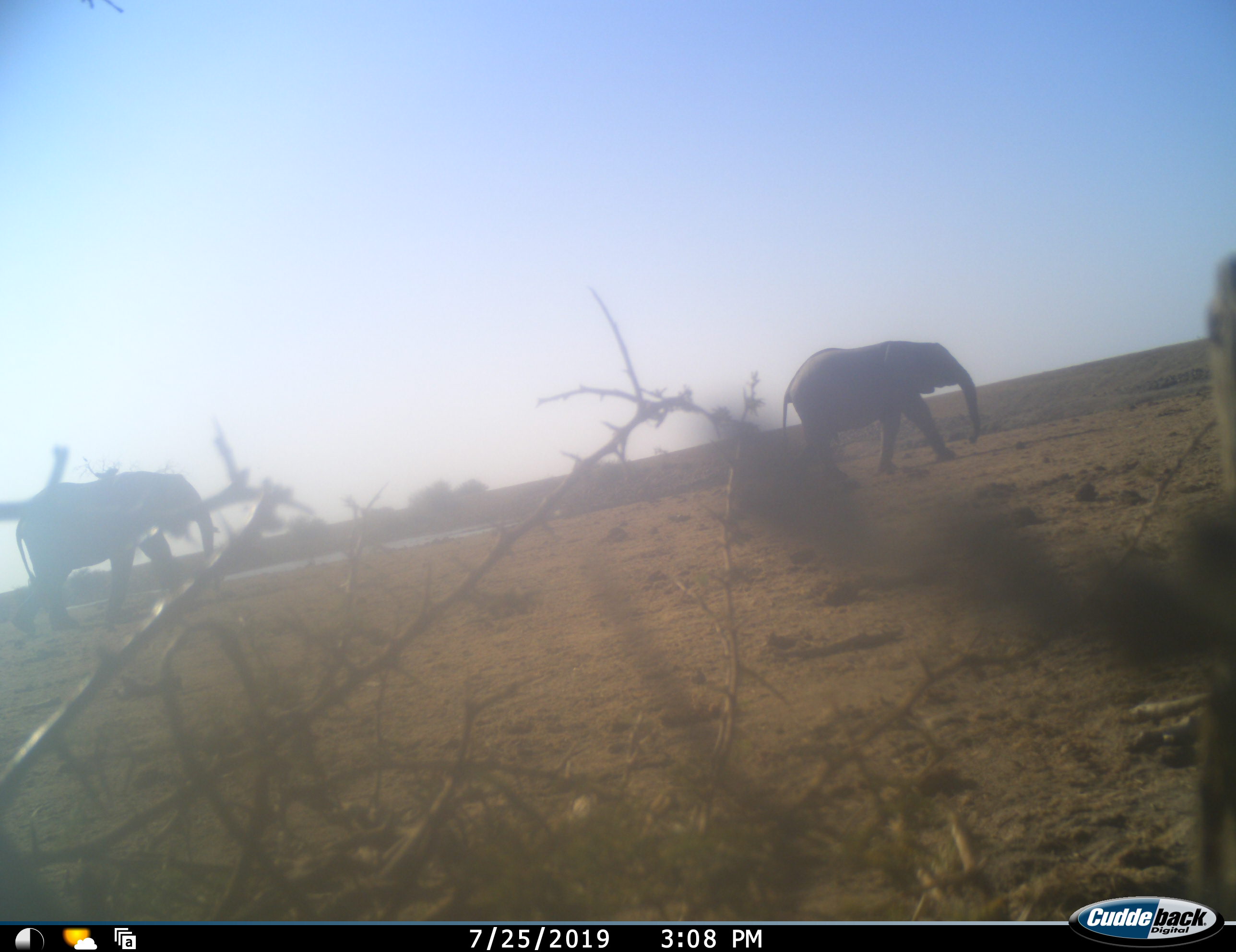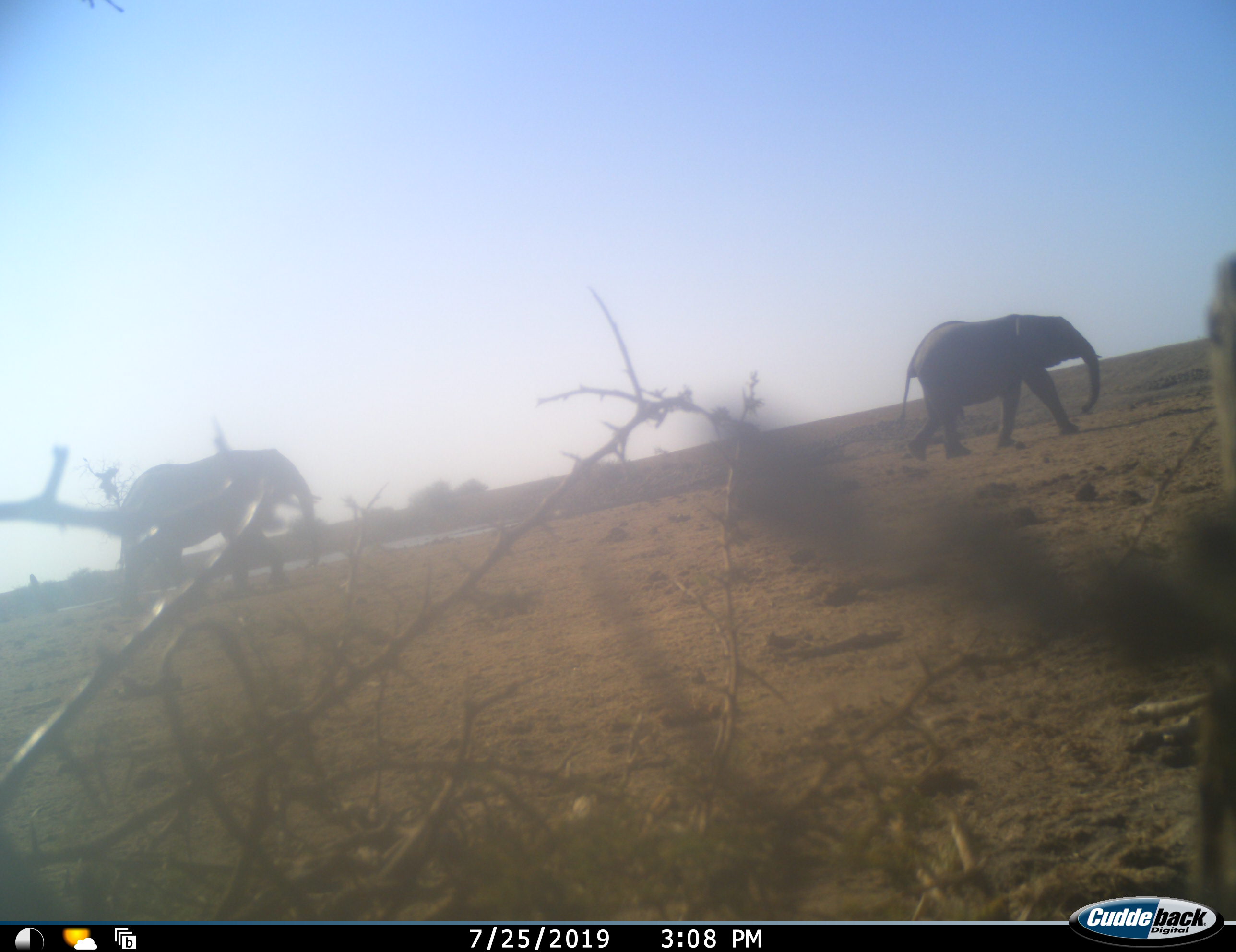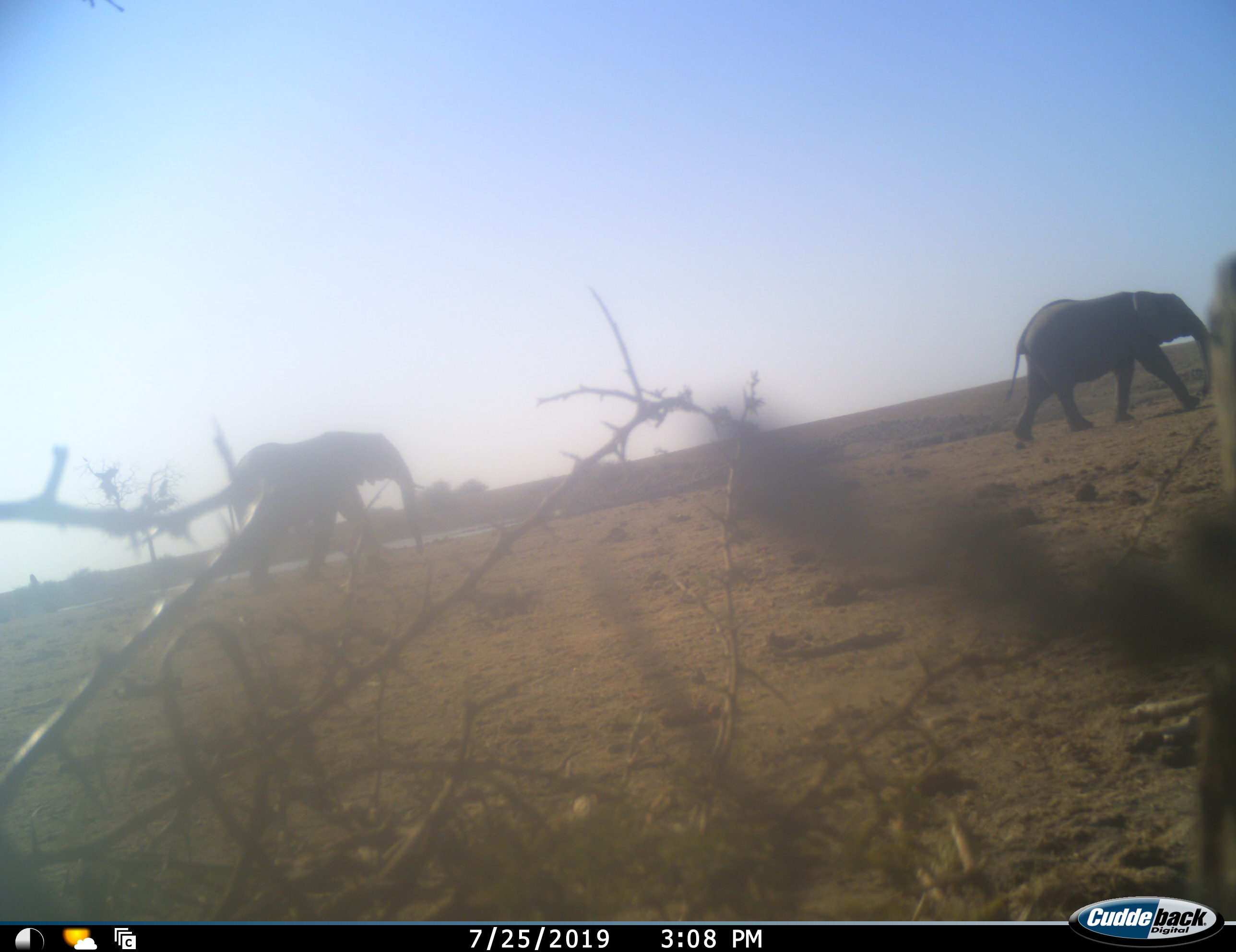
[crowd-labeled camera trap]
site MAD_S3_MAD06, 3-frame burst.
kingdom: Animalia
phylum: Chordata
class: Mammalia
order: Proboscidea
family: Elephantidae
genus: Loxodonta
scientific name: Loxodonta africana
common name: african bush elephant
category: elephant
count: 2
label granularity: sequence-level